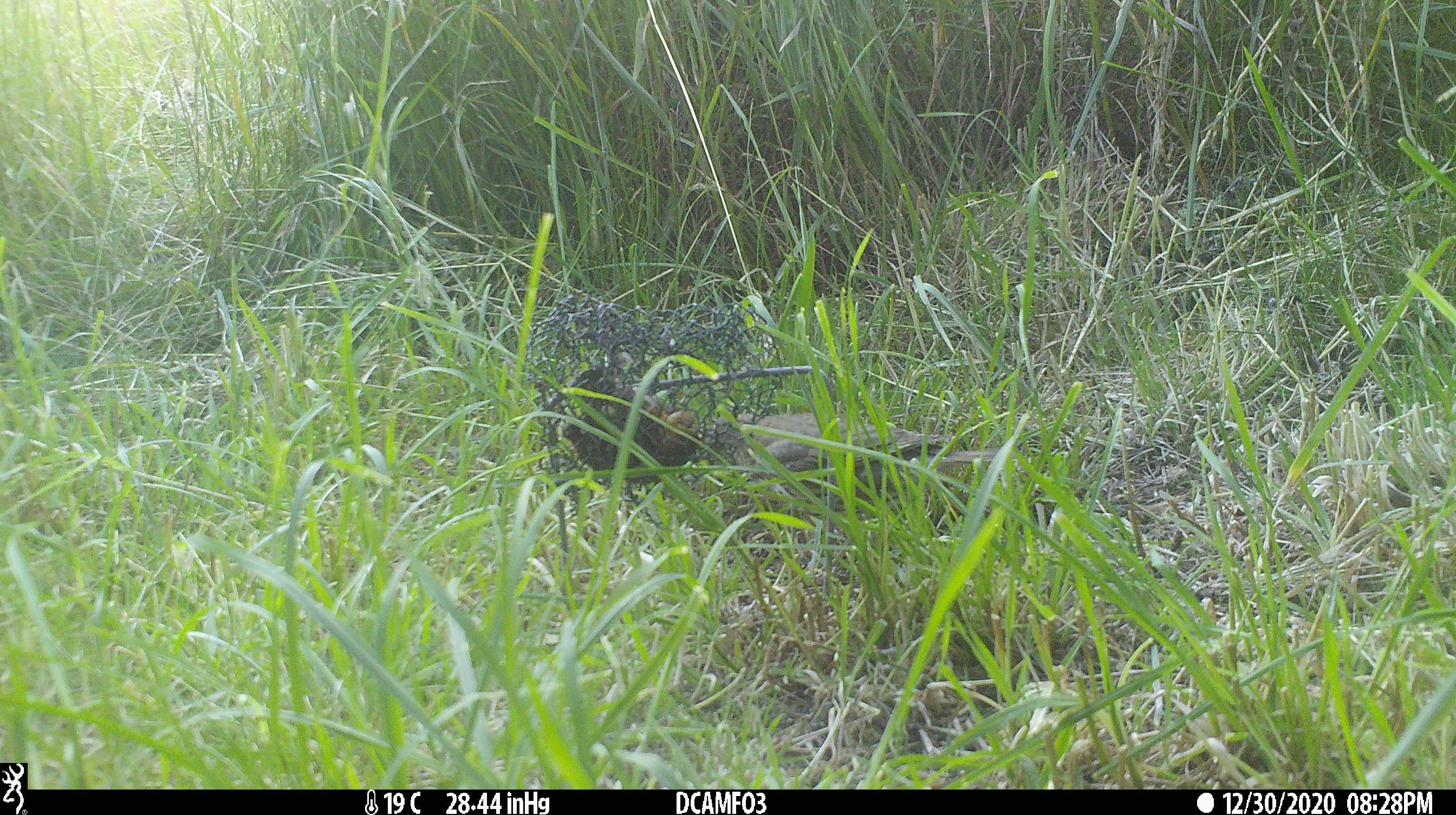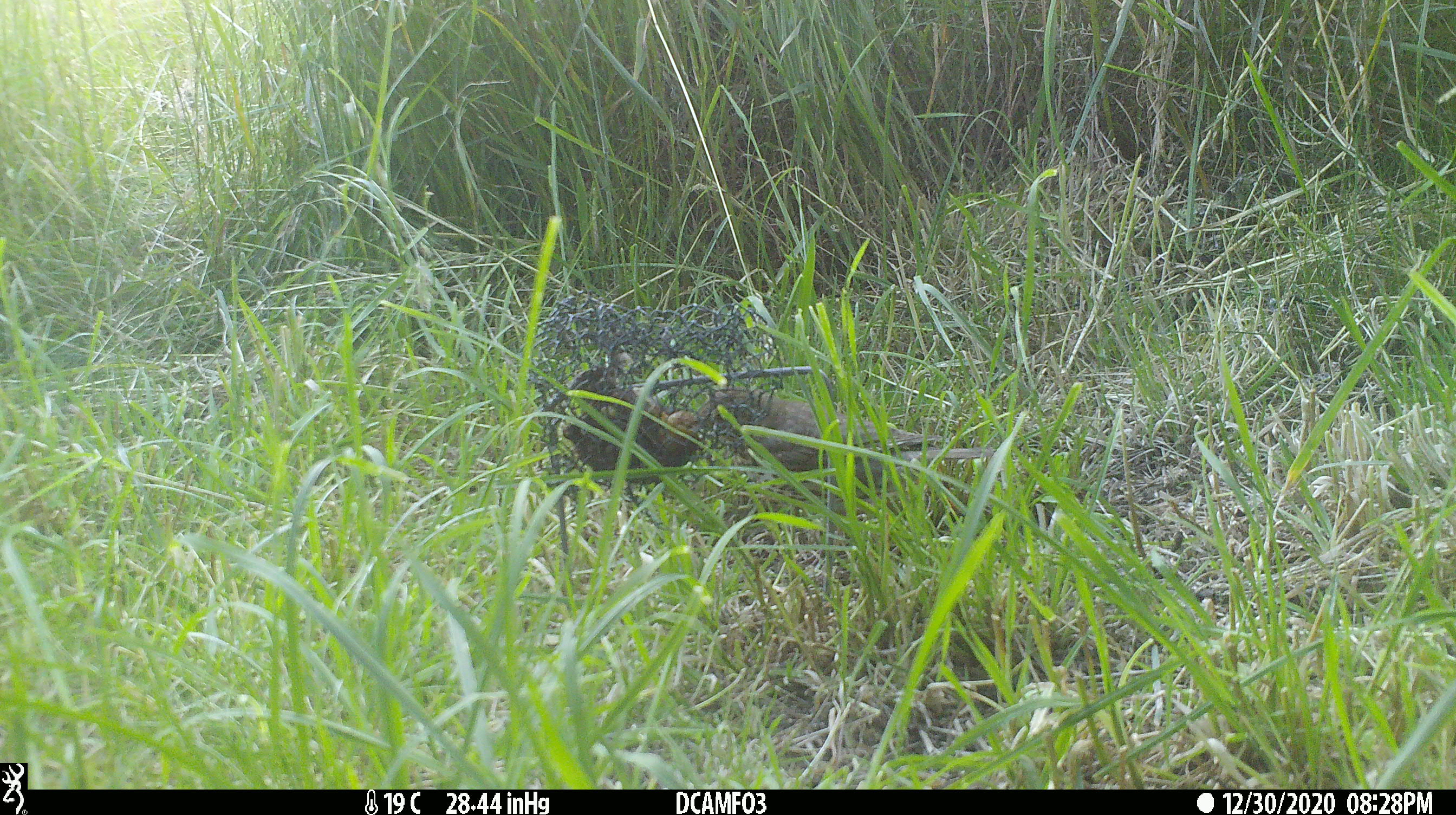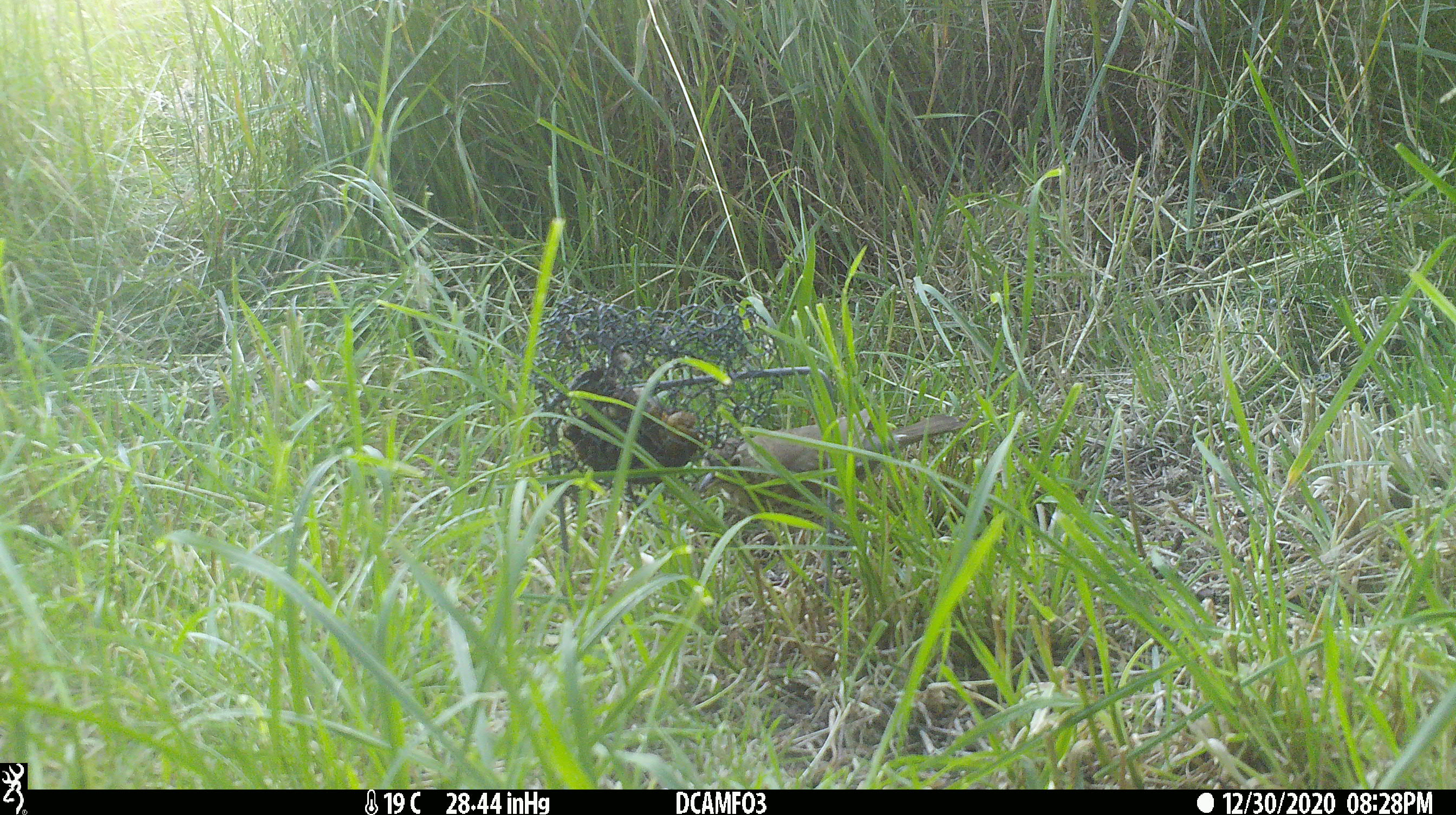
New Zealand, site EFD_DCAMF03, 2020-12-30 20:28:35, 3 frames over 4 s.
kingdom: Animalia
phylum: Chordata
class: Aves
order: Passeriformes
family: Turdidae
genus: Turdus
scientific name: Turdus philomelos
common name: song thrush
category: thrush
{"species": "thrush (song thrush) (Turdus philomelos)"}